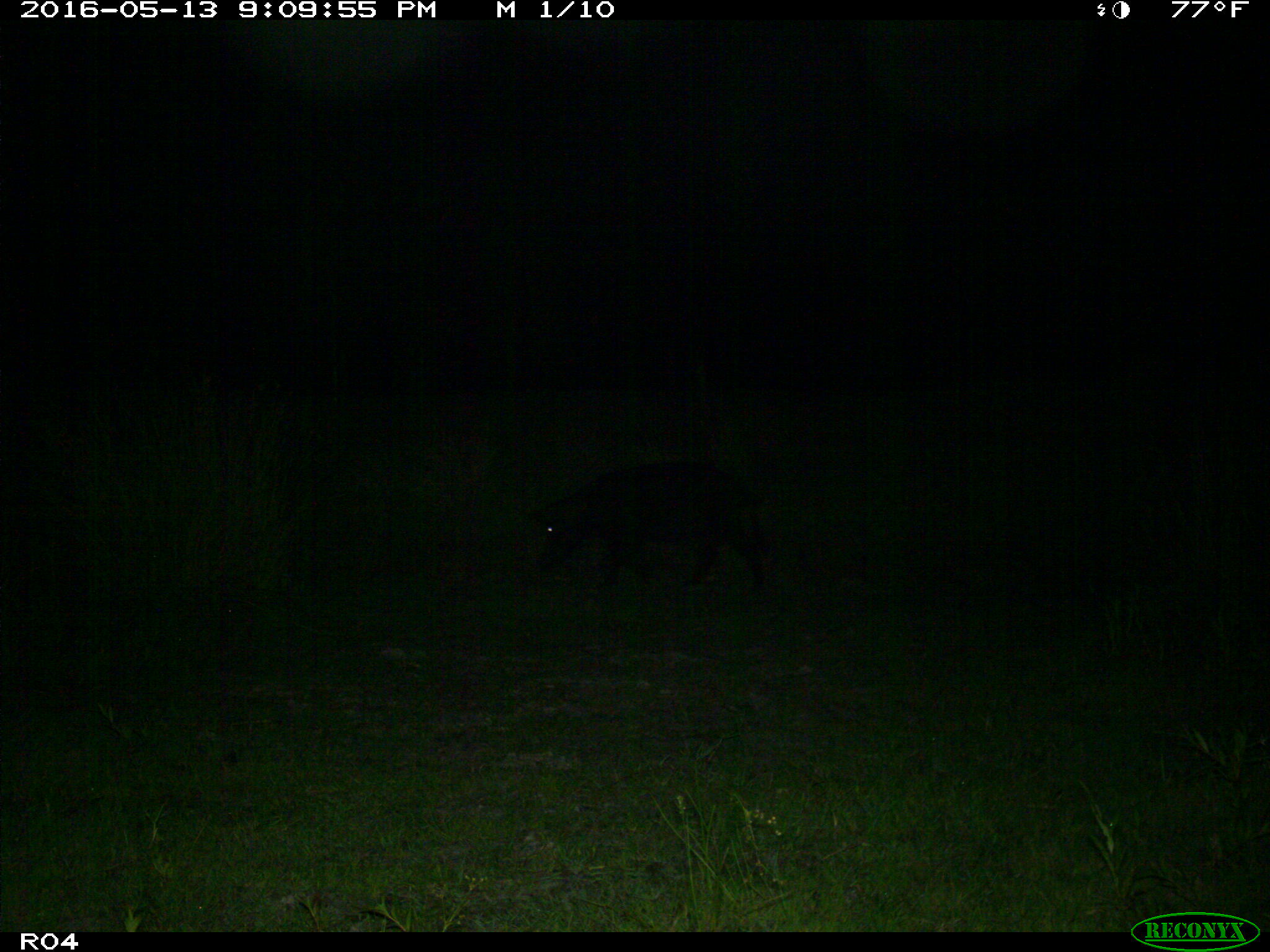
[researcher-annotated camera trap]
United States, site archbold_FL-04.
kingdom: Animalia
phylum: Chordata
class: Mammalia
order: Artiodactyla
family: Suidae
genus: Sus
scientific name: Sus scrofa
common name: wild boar